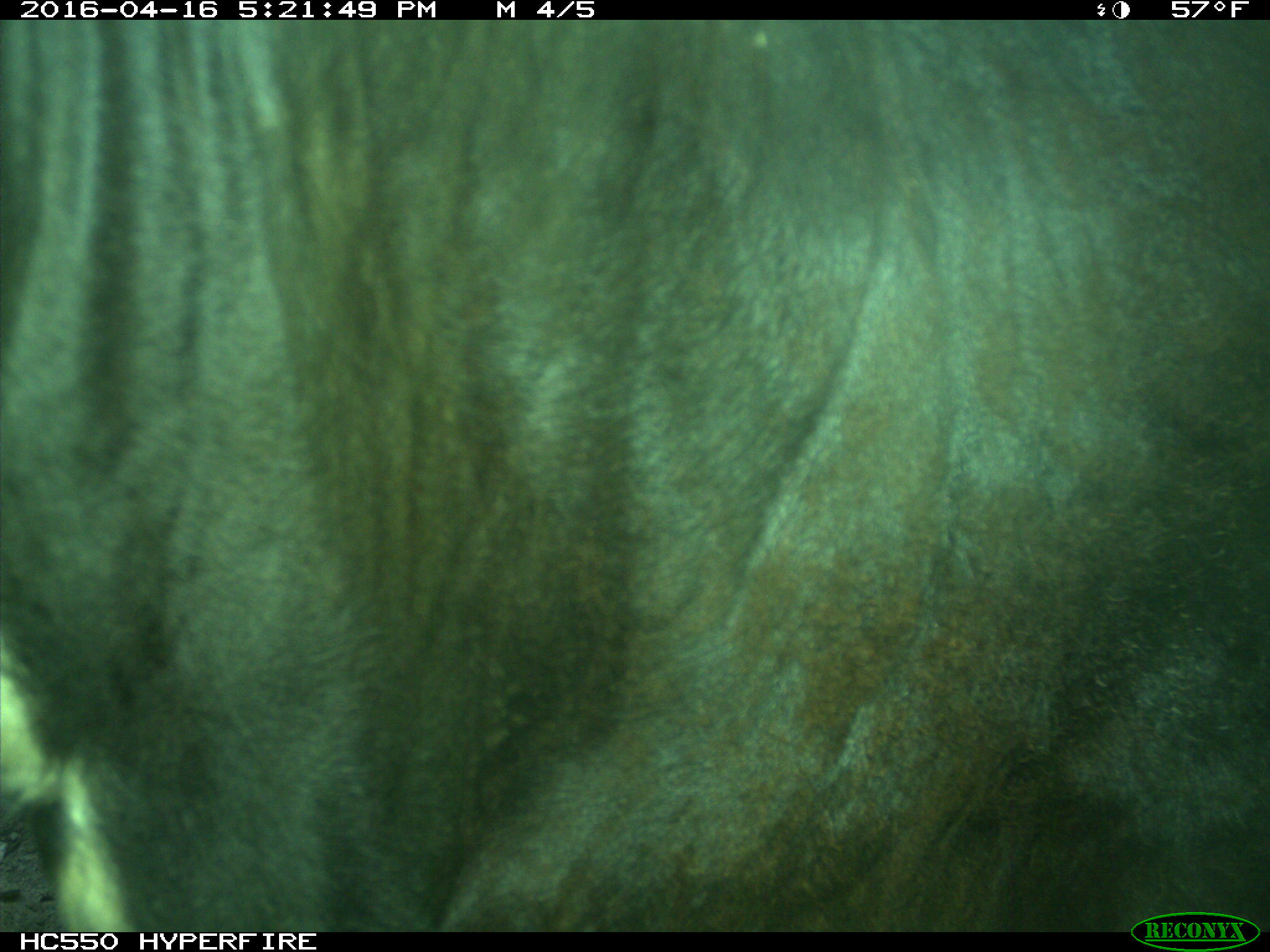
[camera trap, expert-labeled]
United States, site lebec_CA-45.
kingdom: Animalia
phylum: Chordata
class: Mammalia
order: Artiodactyla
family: Bovidae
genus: Bos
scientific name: Bos taurus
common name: domestic cow